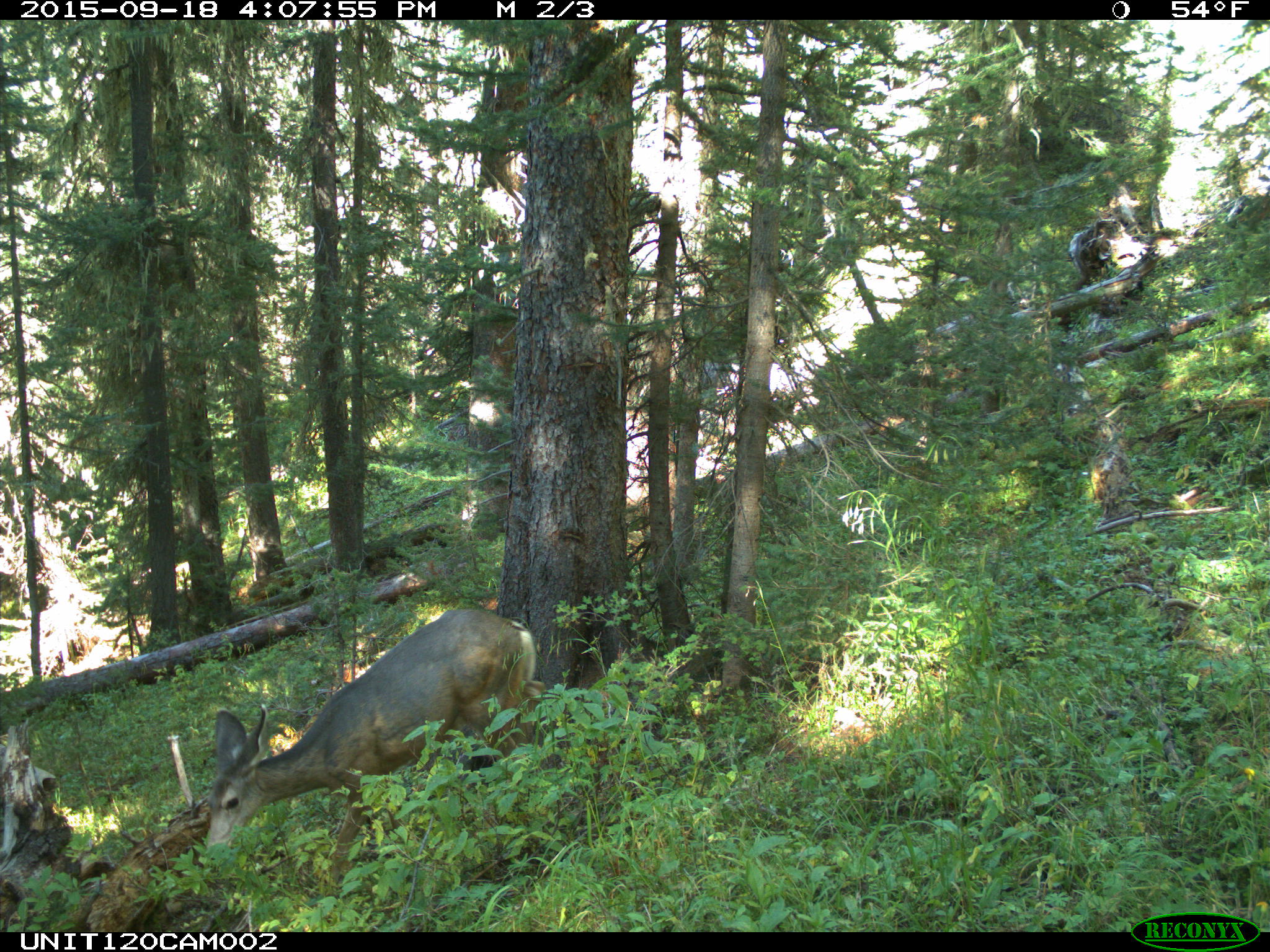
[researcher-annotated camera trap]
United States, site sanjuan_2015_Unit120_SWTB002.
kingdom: Animalia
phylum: Chordata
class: Mammalia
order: Artiodactyla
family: Cervidae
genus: Odocoileus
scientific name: Odocoileus hemionus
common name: mule deer